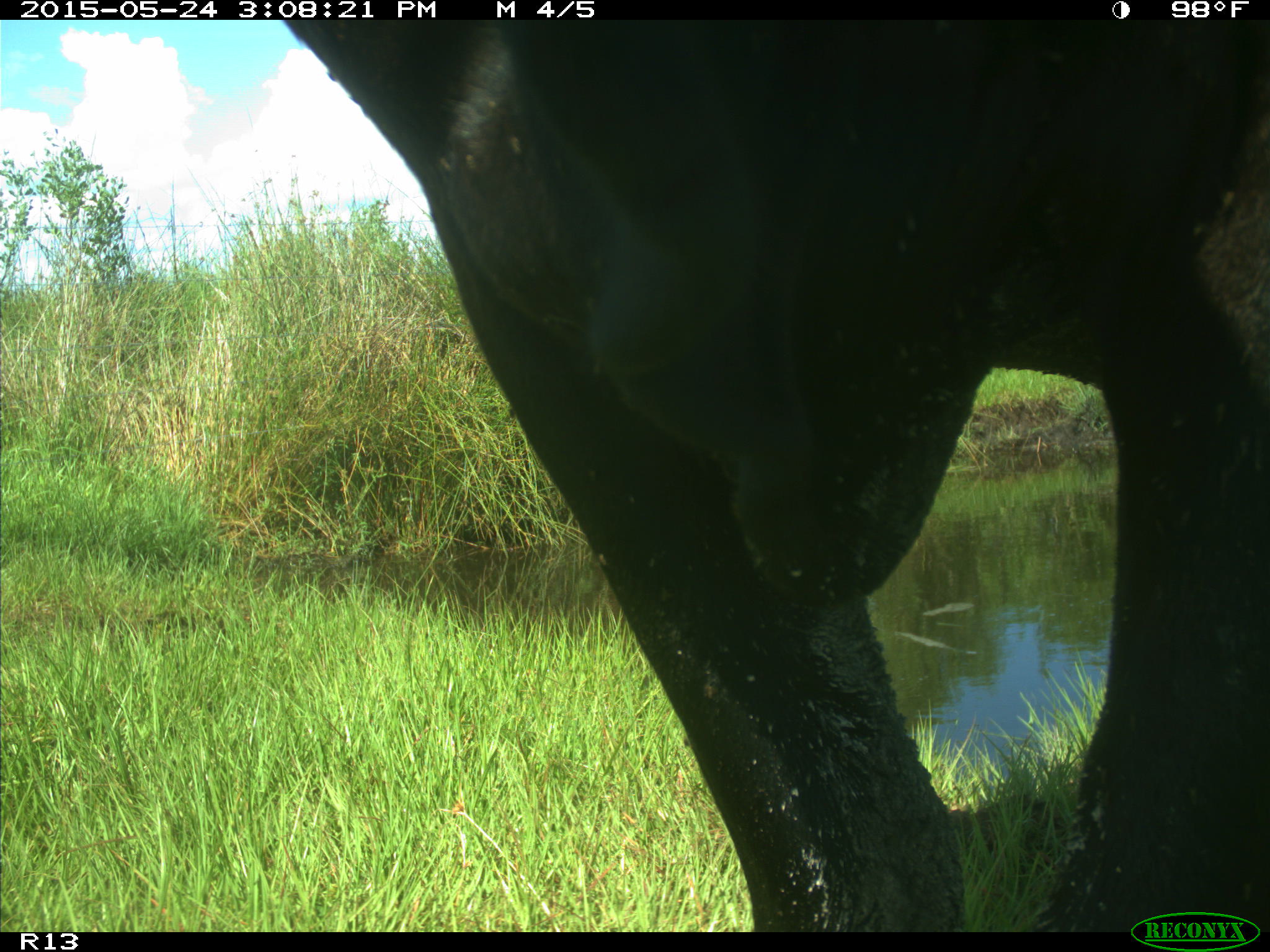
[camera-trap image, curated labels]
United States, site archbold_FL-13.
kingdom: Animalia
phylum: Chordata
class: Mammalia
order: Artiodactyla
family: Bovidae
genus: Bos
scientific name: Bos taurus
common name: domestic cow